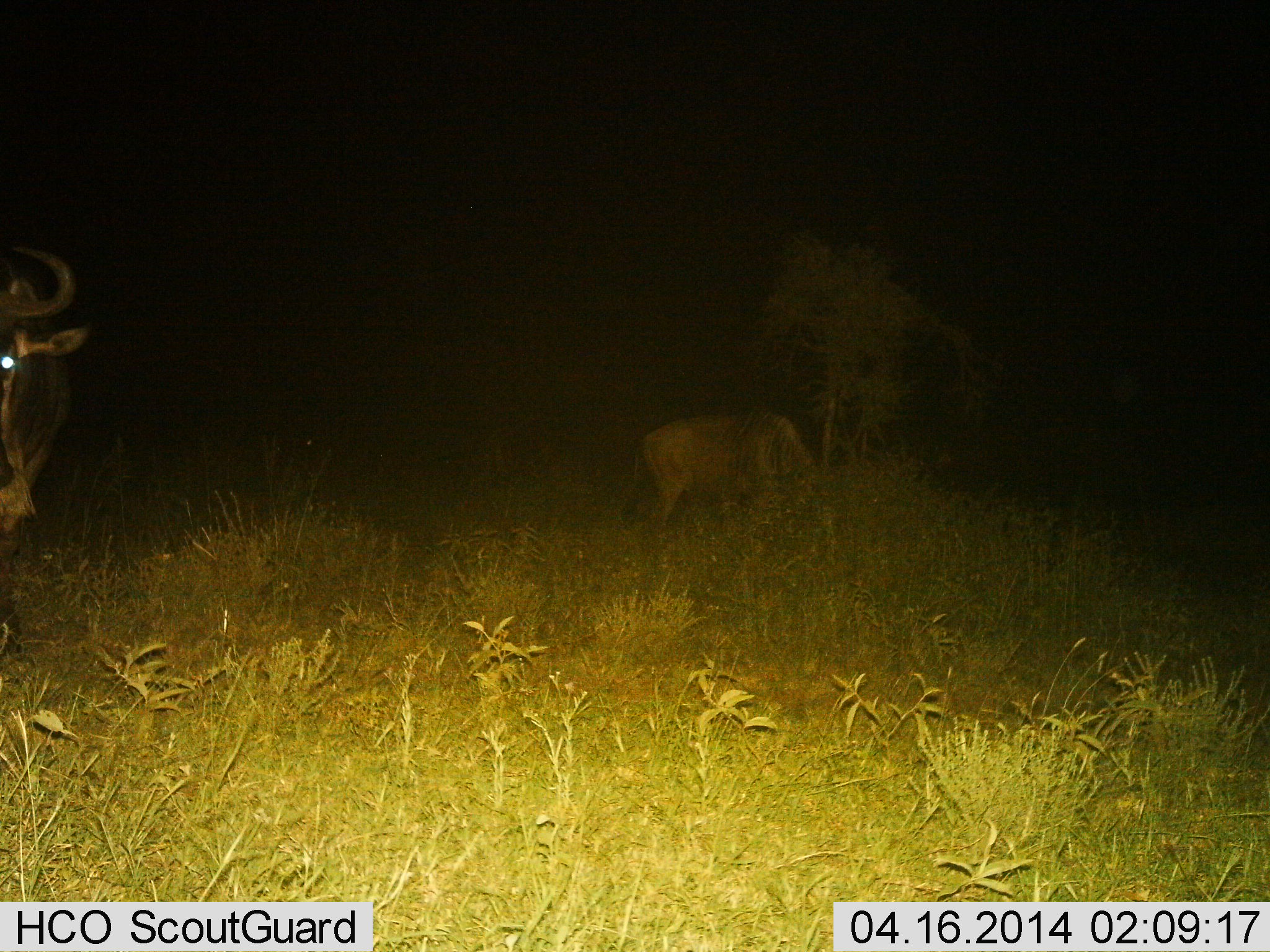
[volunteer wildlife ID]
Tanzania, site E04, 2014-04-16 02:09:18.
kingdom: Animalia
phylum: Chordata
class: Mammalia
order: Artiodactyla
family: Bovidae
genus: Connochaetes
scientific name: Connochaetes taurinus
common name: blue wildebeest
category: wildebeest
Wildebeest (blue wildebeest) (Connochaetes taurinus), count 2. Behavior (volunteer vote fractions): standing 100%, resting 0%, moving 0%, interacting 0%. Young present (vote fraction): 0%. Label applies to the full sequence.